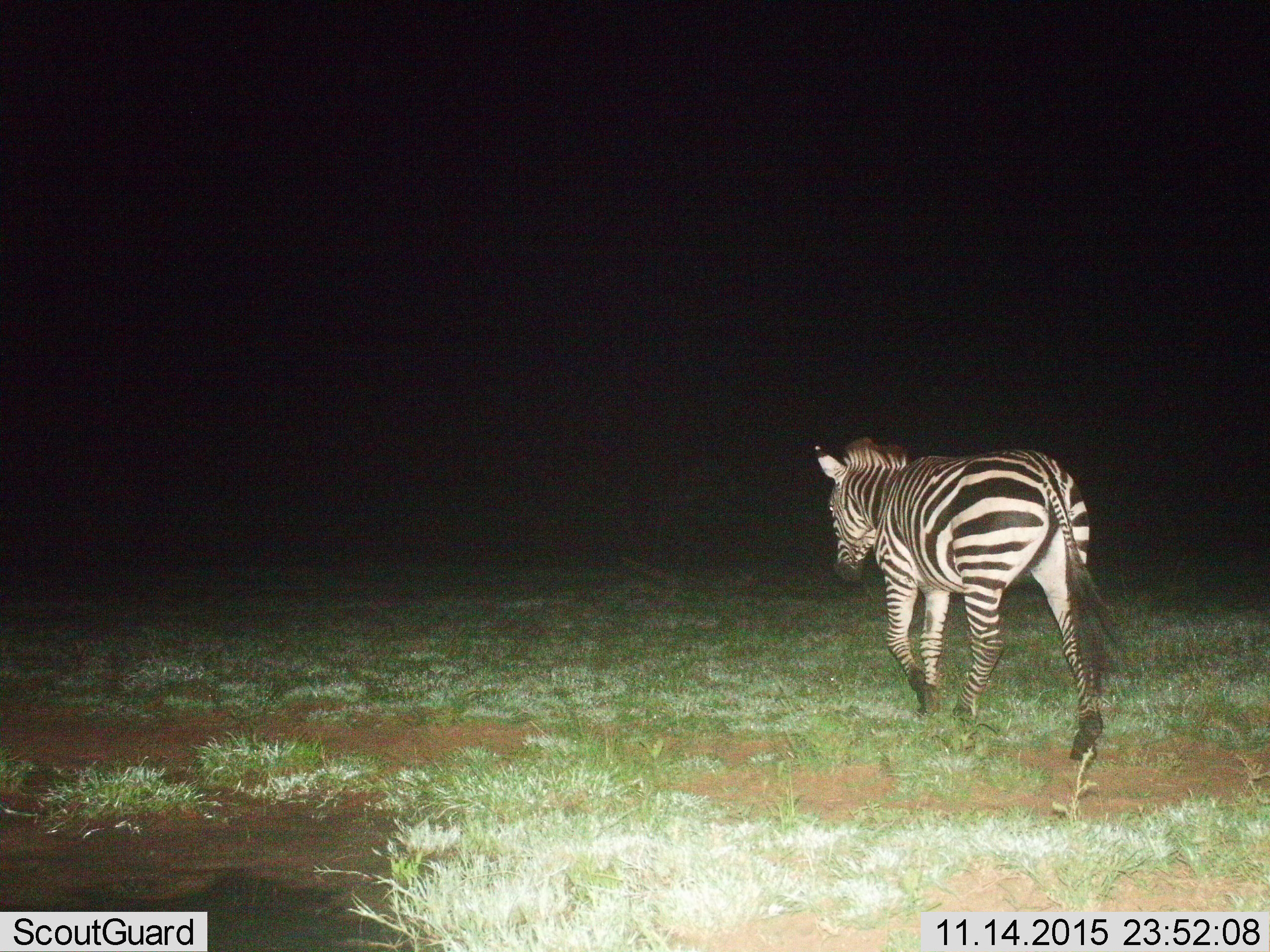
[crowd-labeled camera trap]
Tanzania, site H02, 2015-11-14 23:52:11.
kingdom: Animalia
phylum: Chordata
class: Mammalia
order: Perissodactyla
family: Equidae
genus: Equus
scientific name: Equus quagga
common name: plains zebra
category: zebra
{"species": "zebra (plains zebra) (Equus quagga)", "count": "1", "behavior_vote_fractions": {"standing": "11%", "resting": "0%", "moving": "89%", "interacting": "0%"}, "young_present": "0%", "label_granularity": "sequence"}